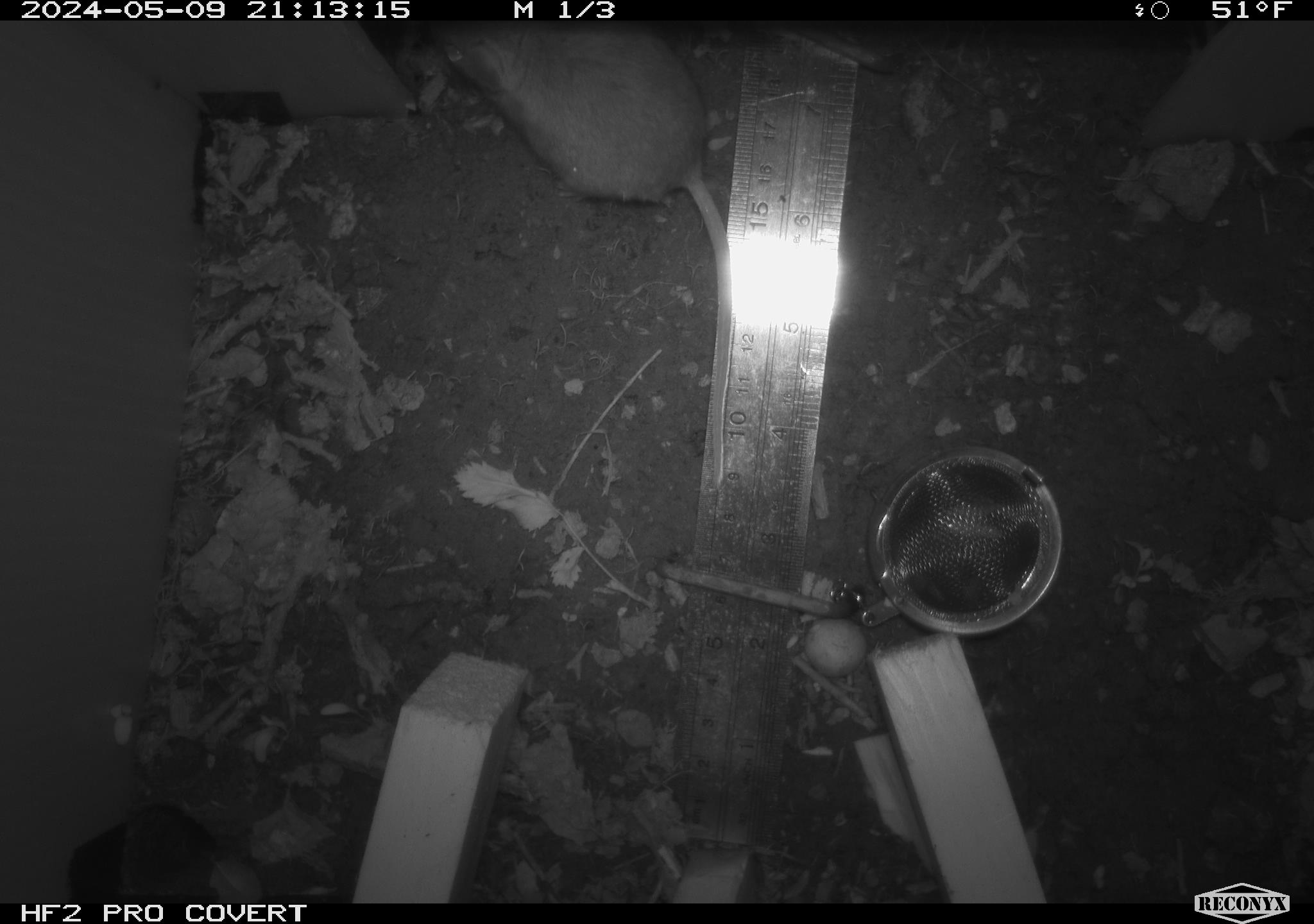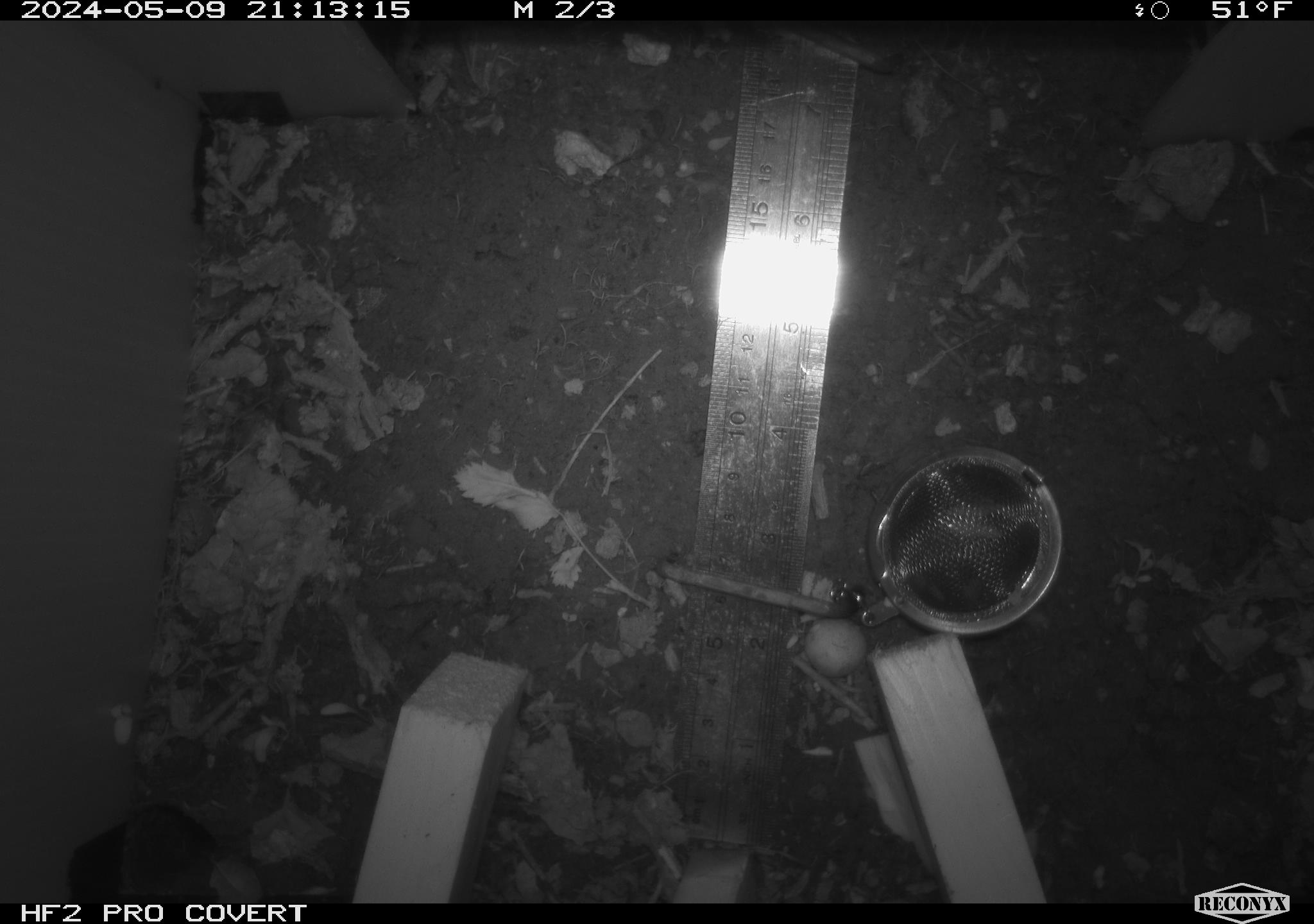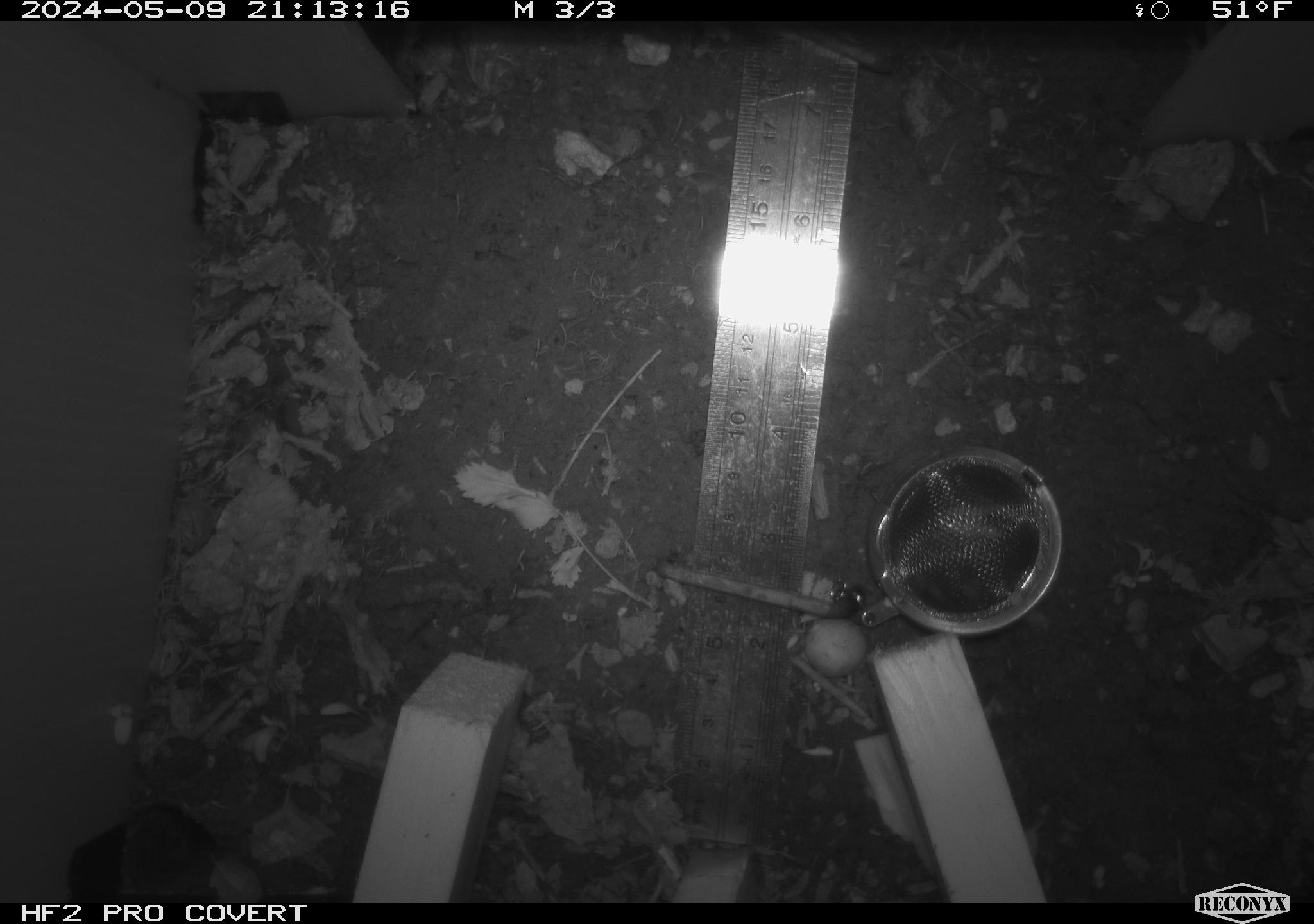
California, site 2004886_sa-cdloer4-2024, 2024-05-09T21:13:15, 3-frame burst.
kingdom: Animalia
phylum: Chordata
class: Mammalia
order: Rodentia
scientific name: Rodentia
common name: mouse species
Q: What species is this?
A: Mouse species (Rodentia).